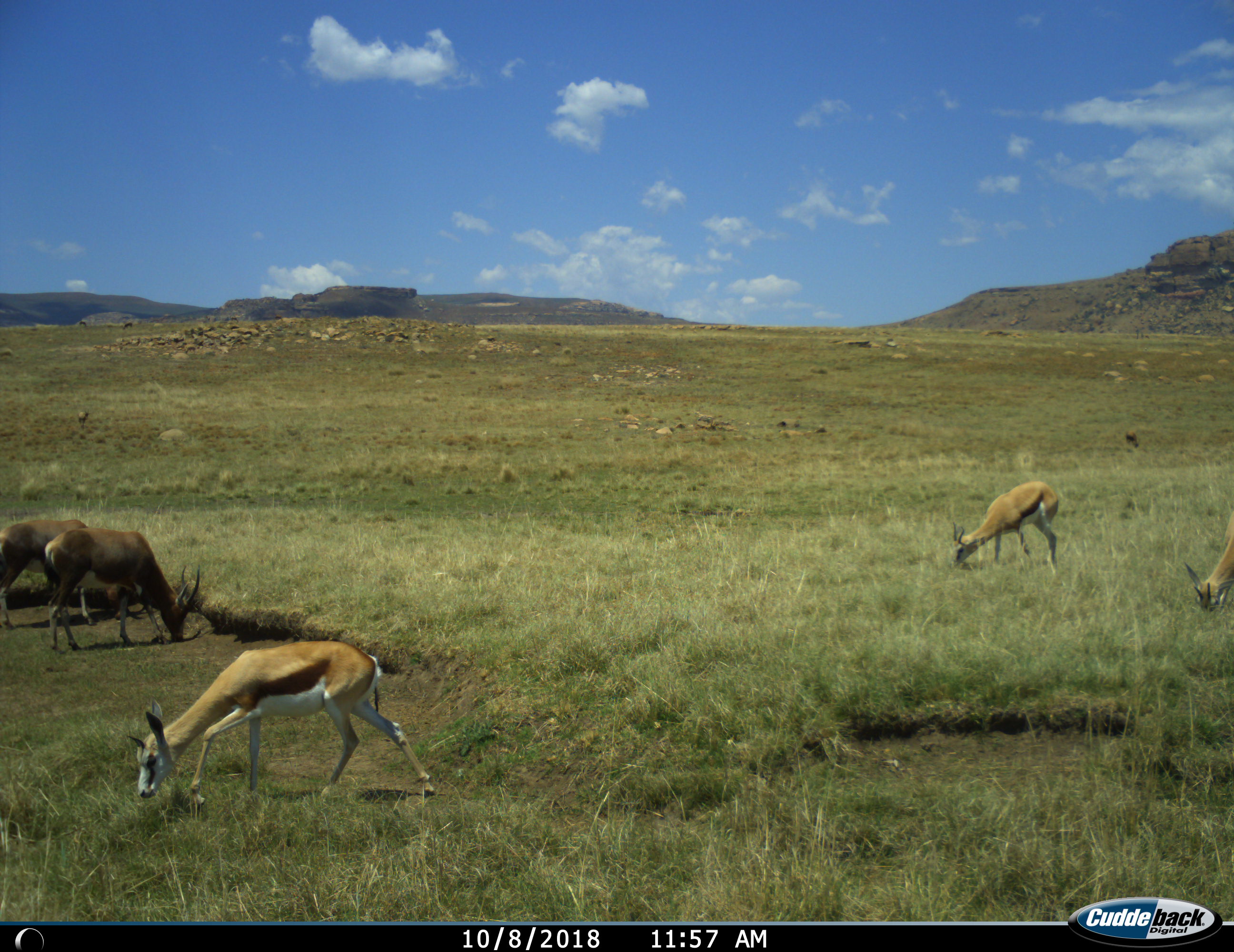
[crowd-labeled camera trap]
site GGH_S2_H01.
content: unidentified animal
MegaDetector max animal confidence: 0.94